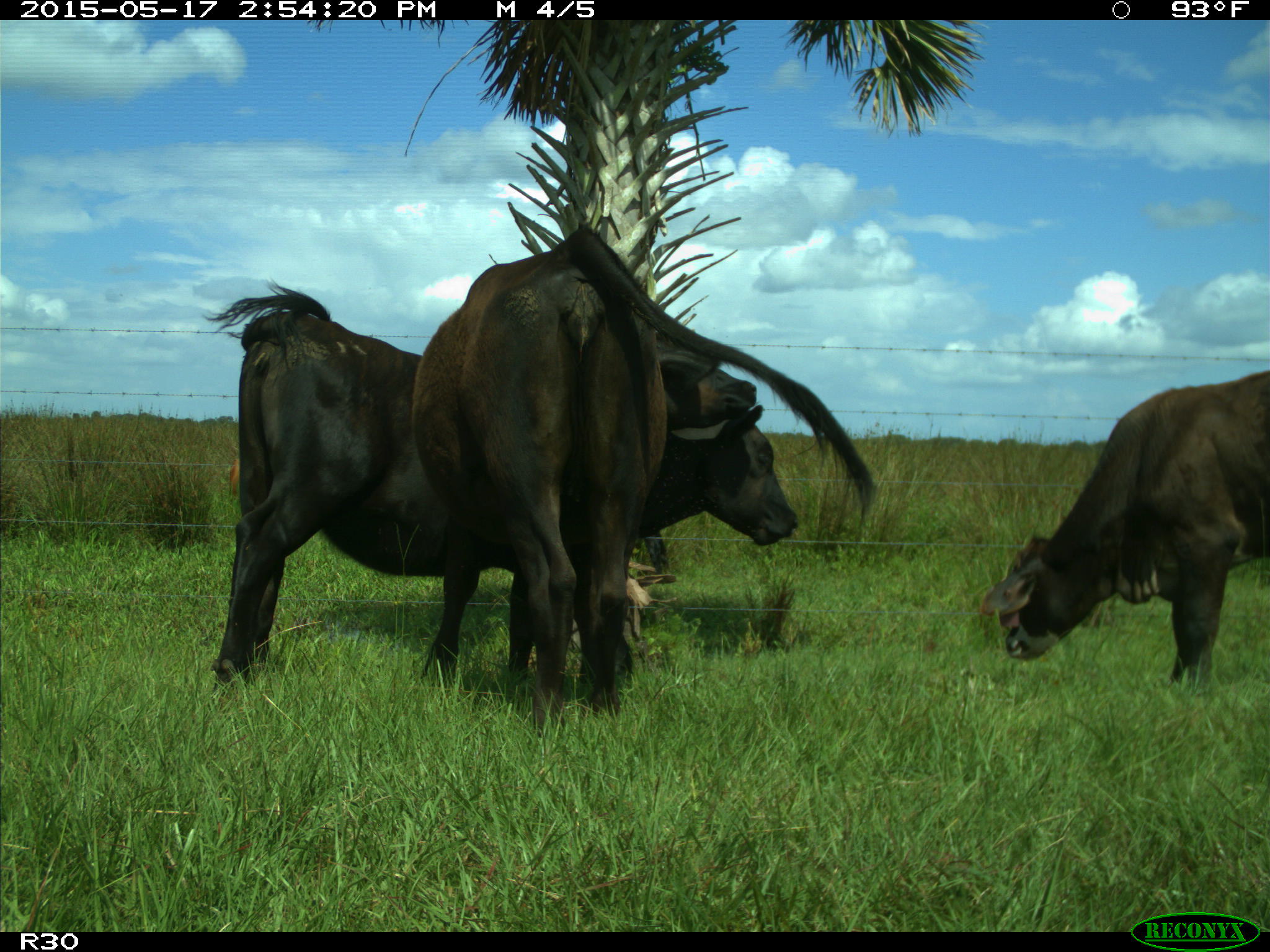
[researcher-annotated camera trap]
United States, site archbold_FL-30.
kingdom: Animalia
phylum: Chordata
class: Mammalia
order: Artiodactyla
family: Bovidae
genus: Bos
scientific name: Bos taurus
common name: domestic cow